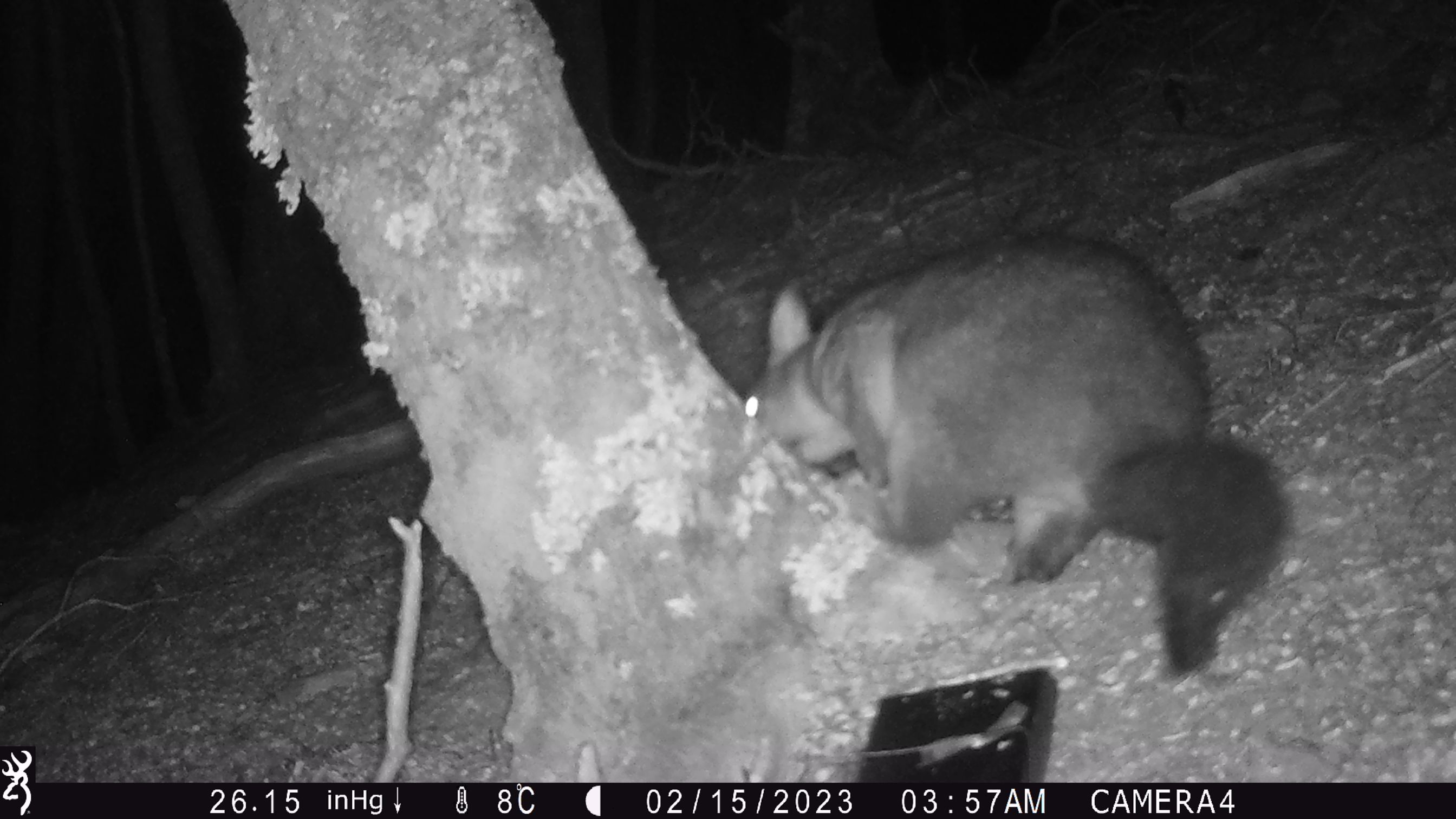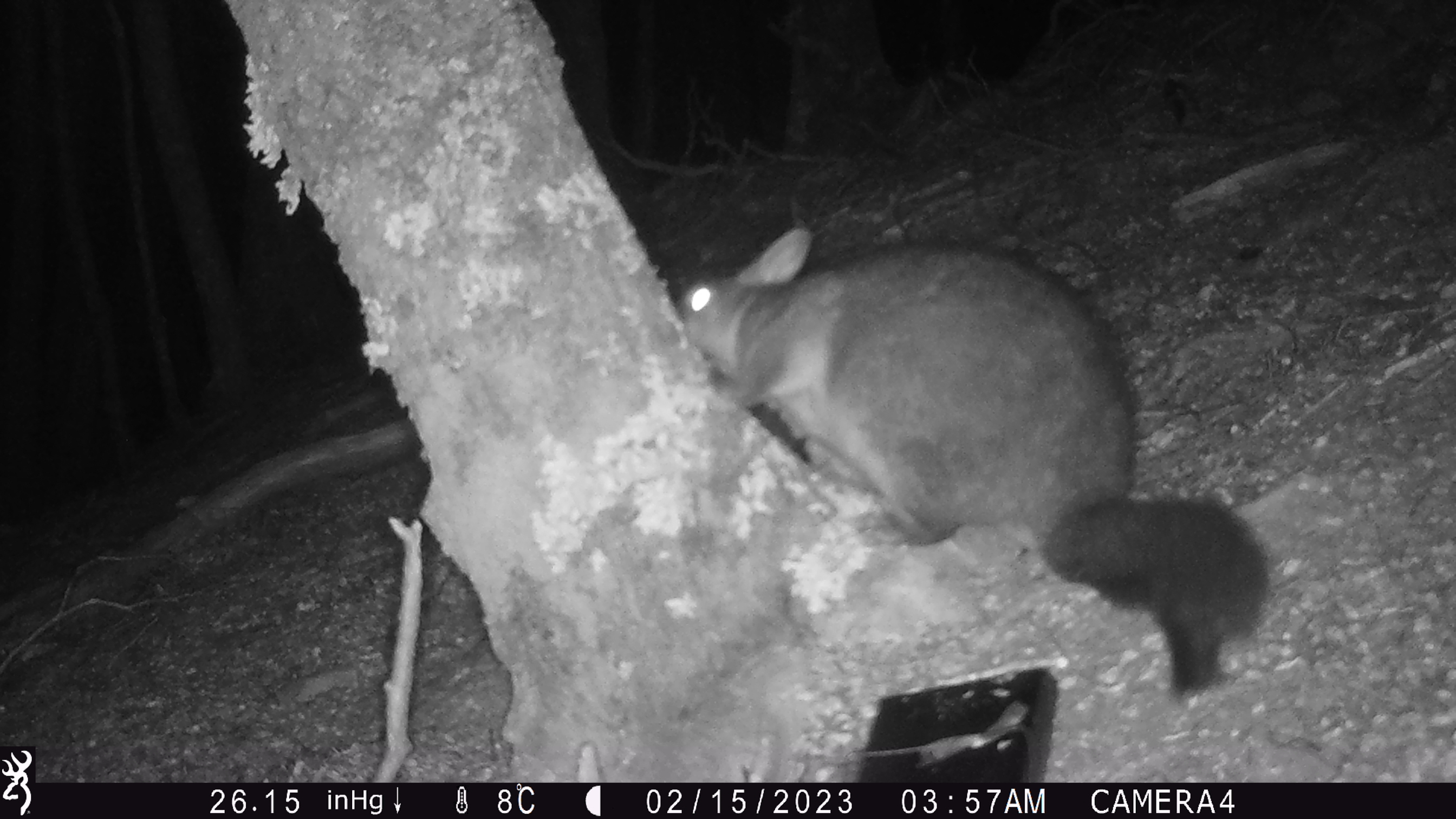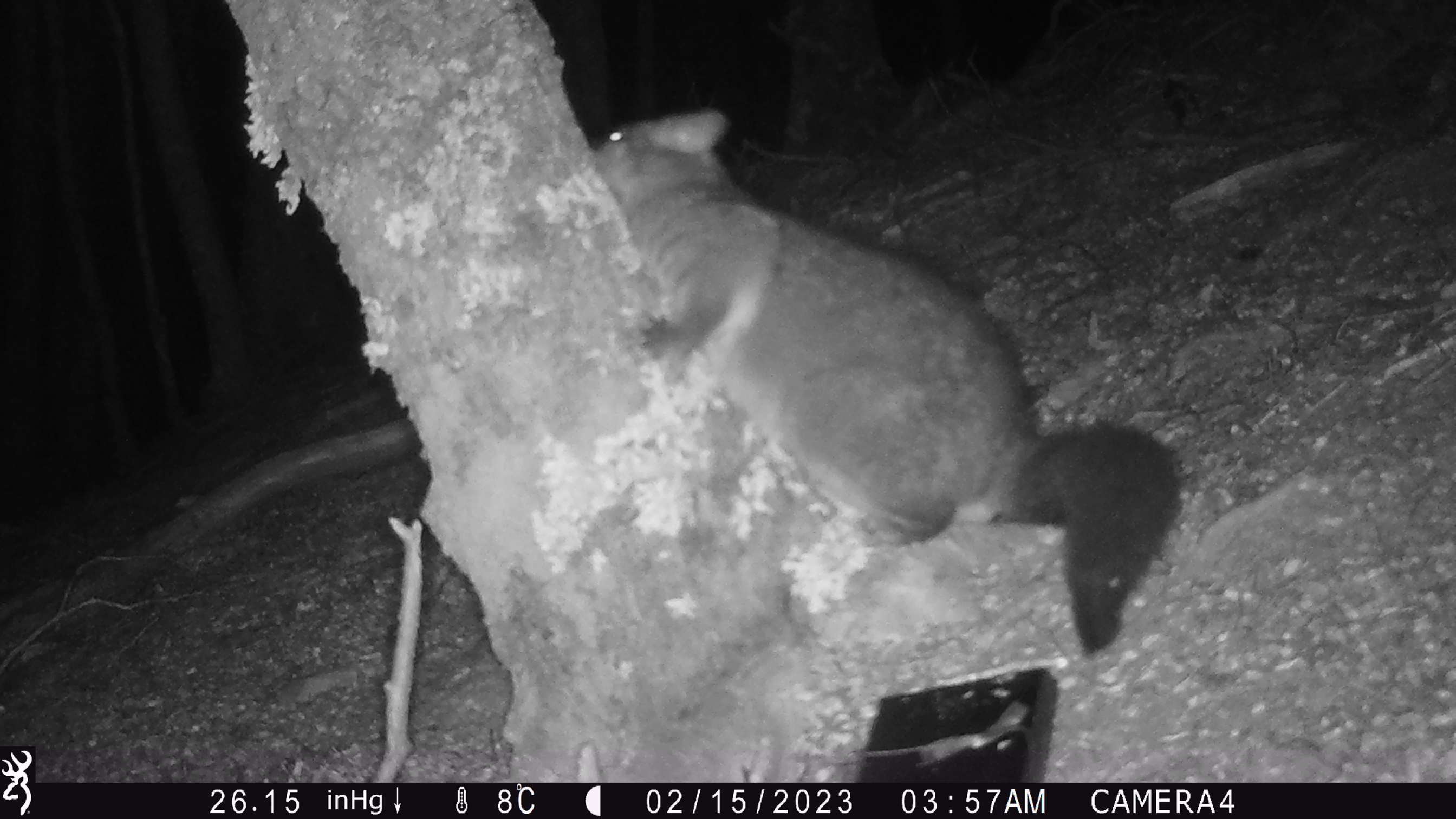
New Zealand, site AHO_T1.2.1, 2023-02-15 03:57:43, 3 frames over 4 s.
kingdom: Animalia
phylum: Chordata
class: Mammalia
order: Carnivora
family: Mustelidae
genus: Mustela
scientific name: Mustela erminea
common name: stoat